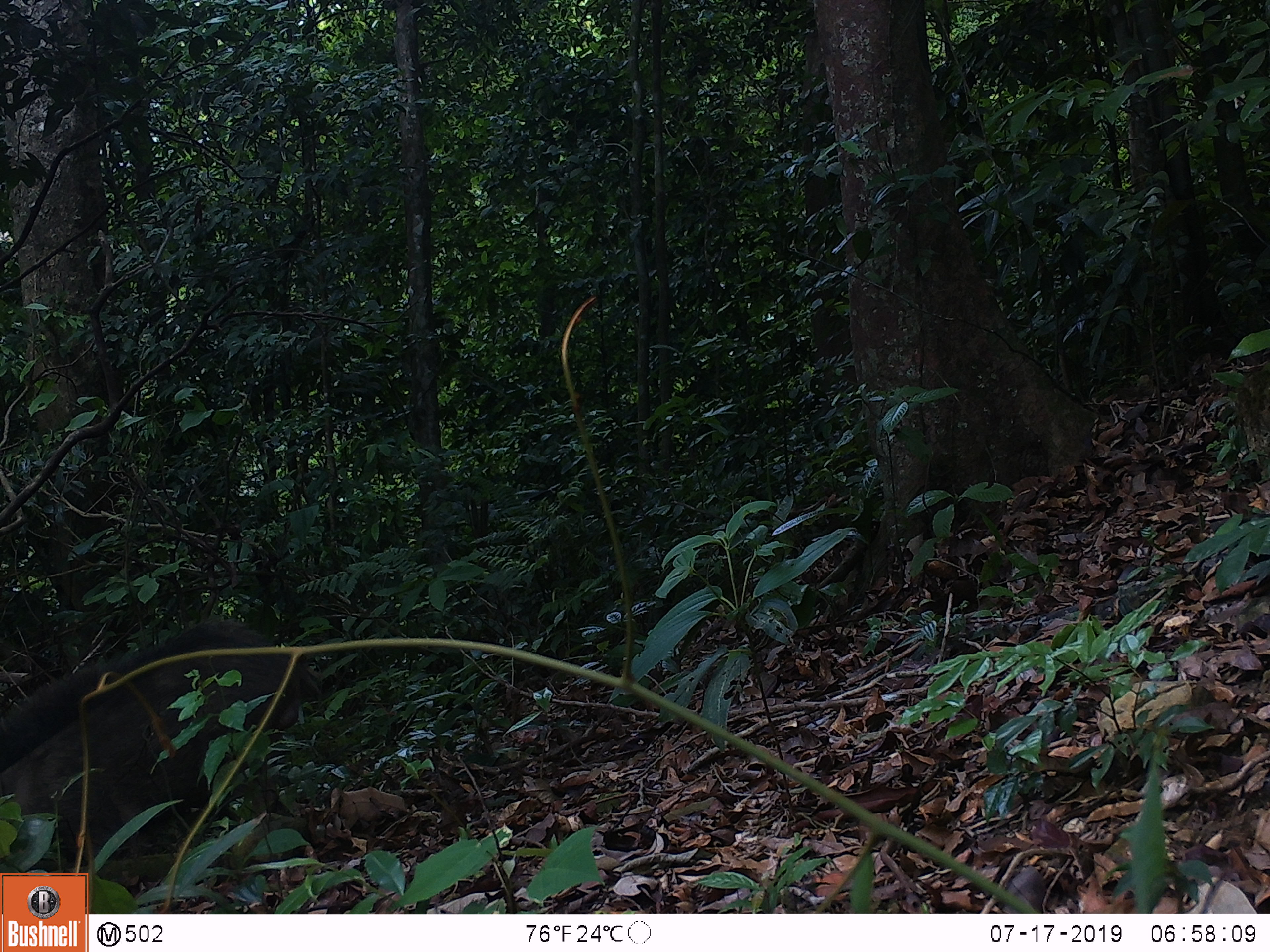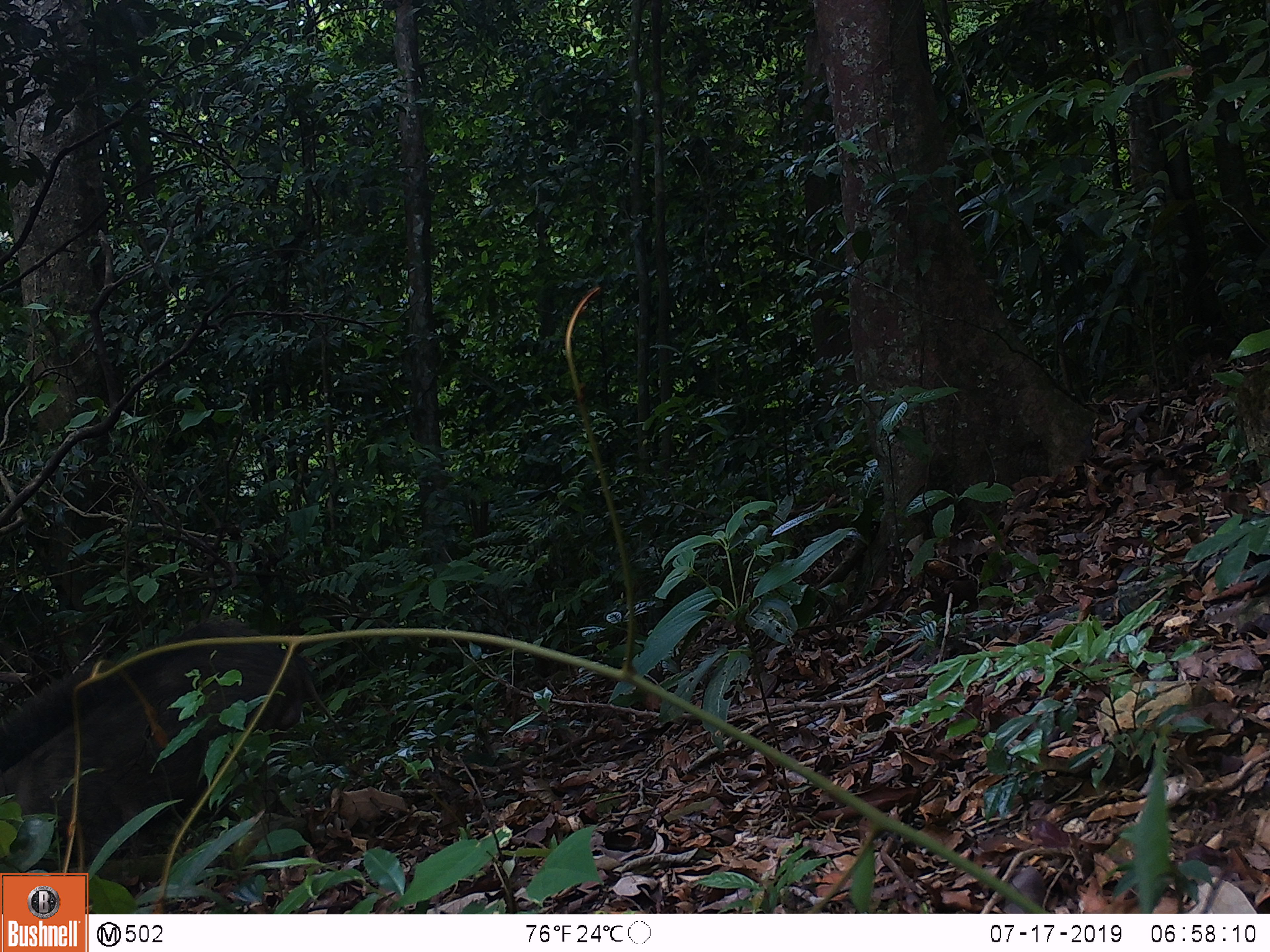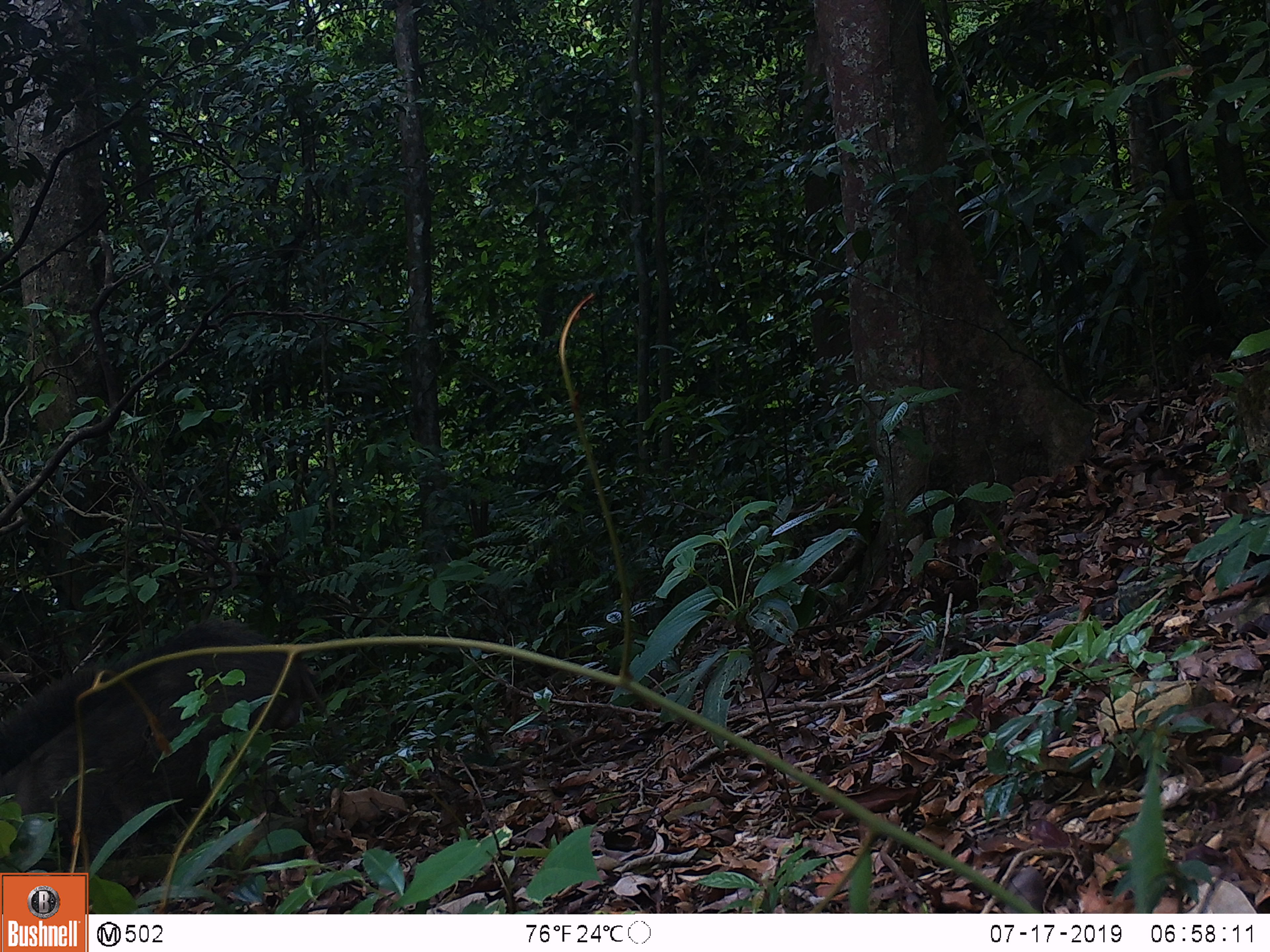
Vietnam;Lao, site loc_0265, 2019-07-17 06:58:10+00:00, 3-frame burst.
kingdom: Animalia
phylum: Chordata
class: Mammalia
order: Artiodactyla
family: Suidae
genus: Sus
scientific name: Sus scrofa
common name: eurasian wild pig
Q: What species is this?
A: Eurasian wild pig (Sus scrofa).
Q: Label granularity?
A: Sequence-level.